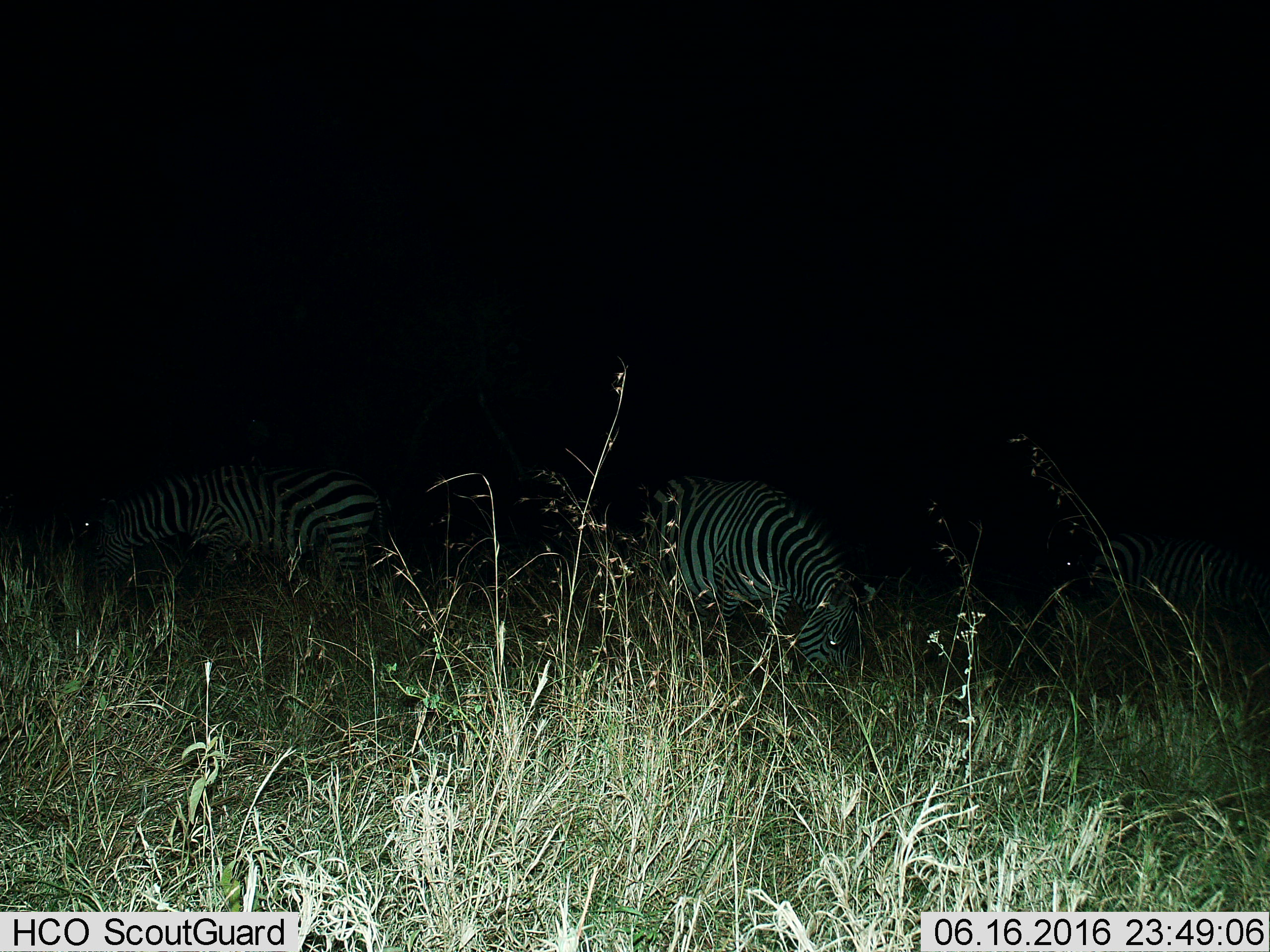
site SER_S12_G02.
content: unidentified animal